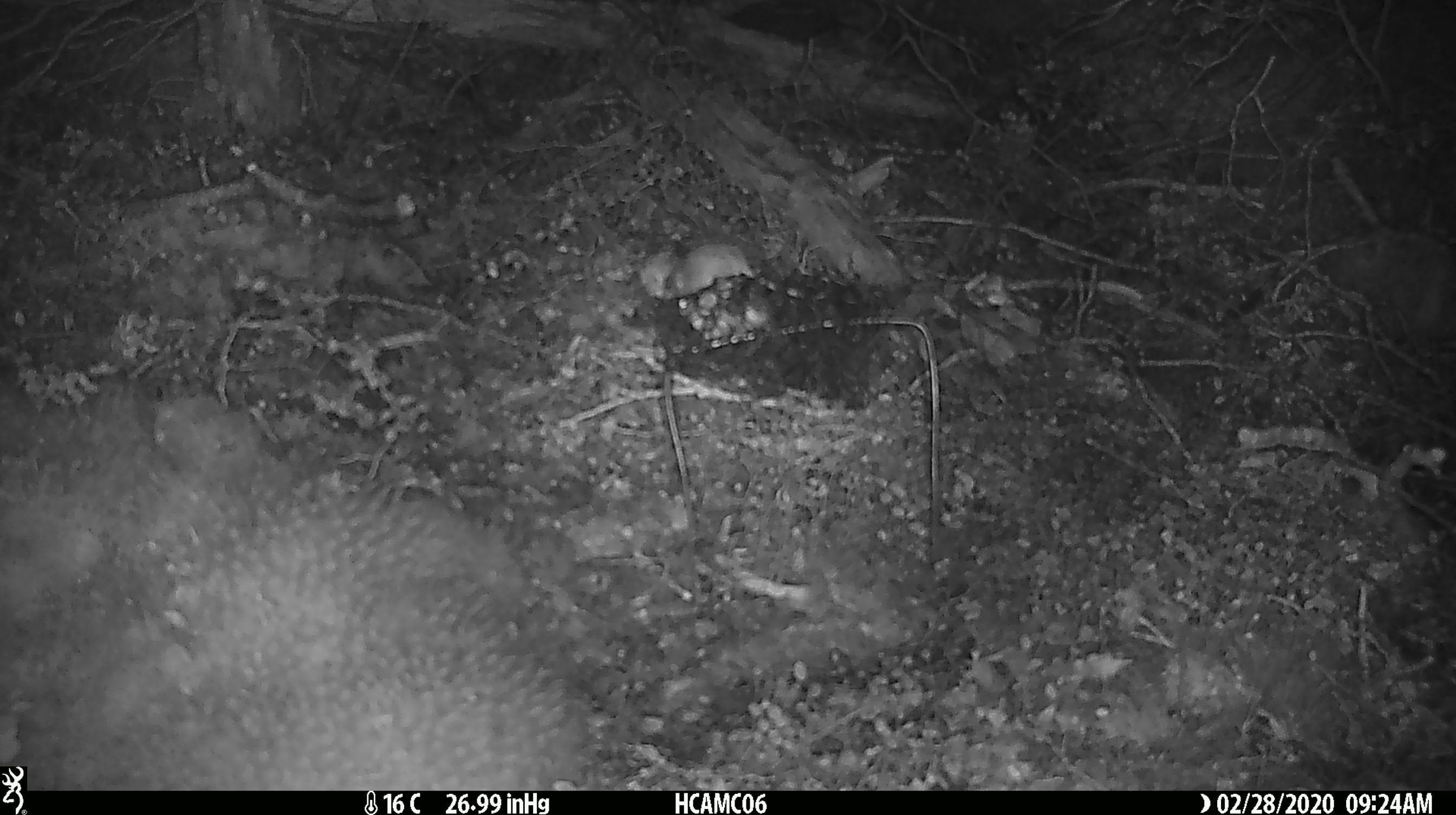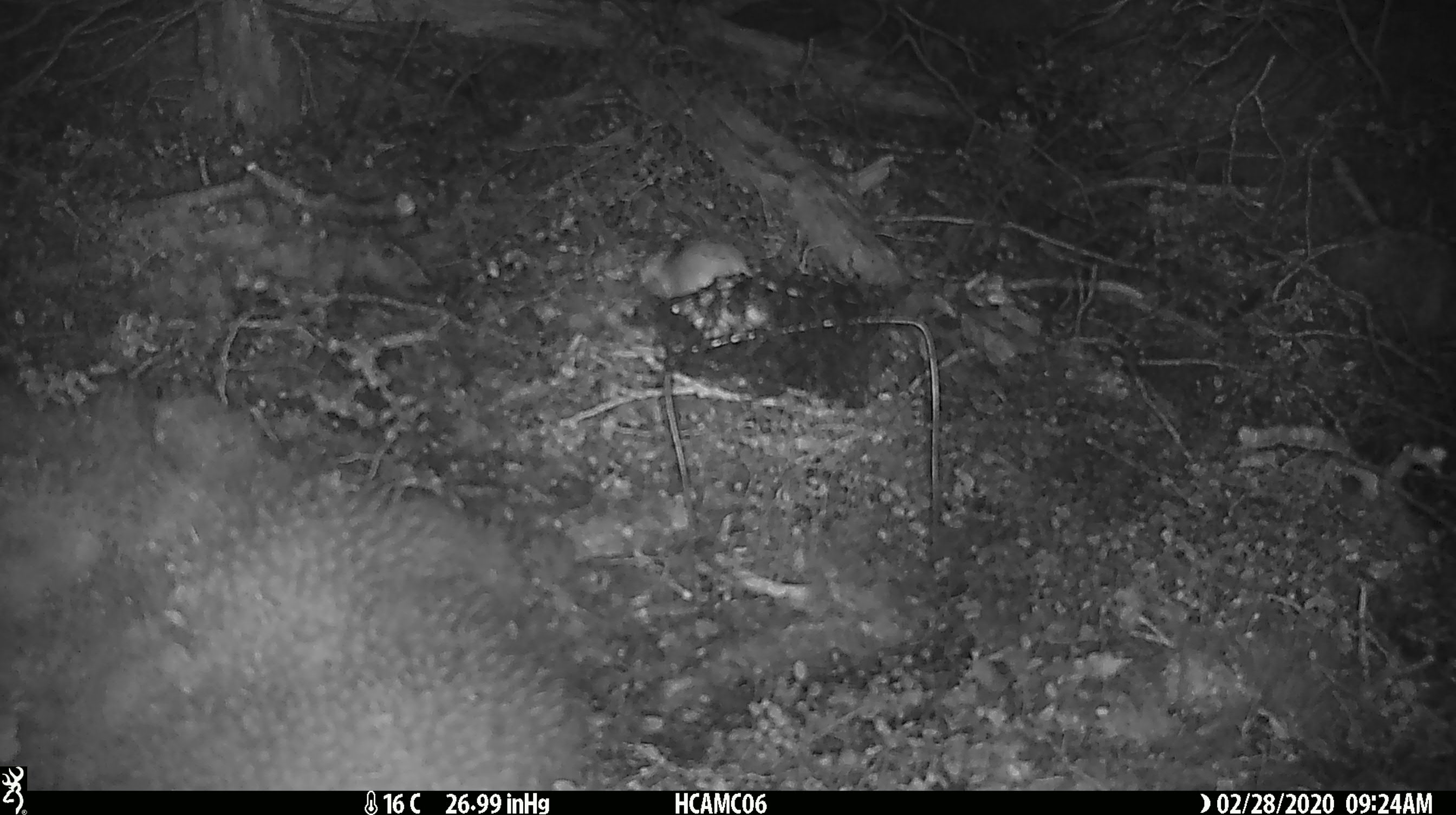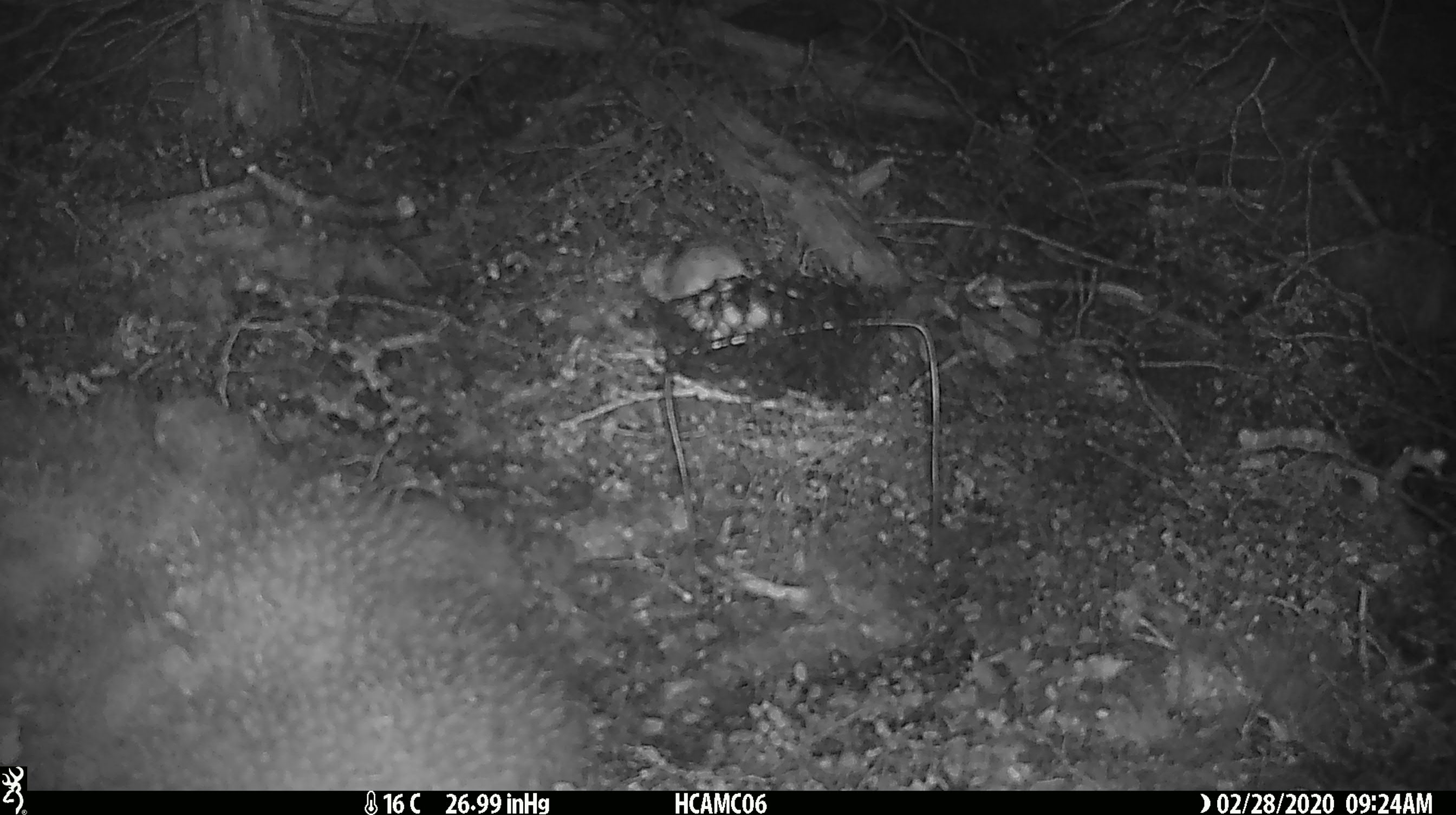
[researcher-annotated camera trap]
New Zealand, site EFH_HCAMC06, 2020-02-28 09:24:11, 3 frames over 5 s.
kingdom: Animalia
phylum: Chordata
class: Mammalia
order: Rodentia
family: Muridae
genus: Mus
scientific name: Mus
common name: mouse